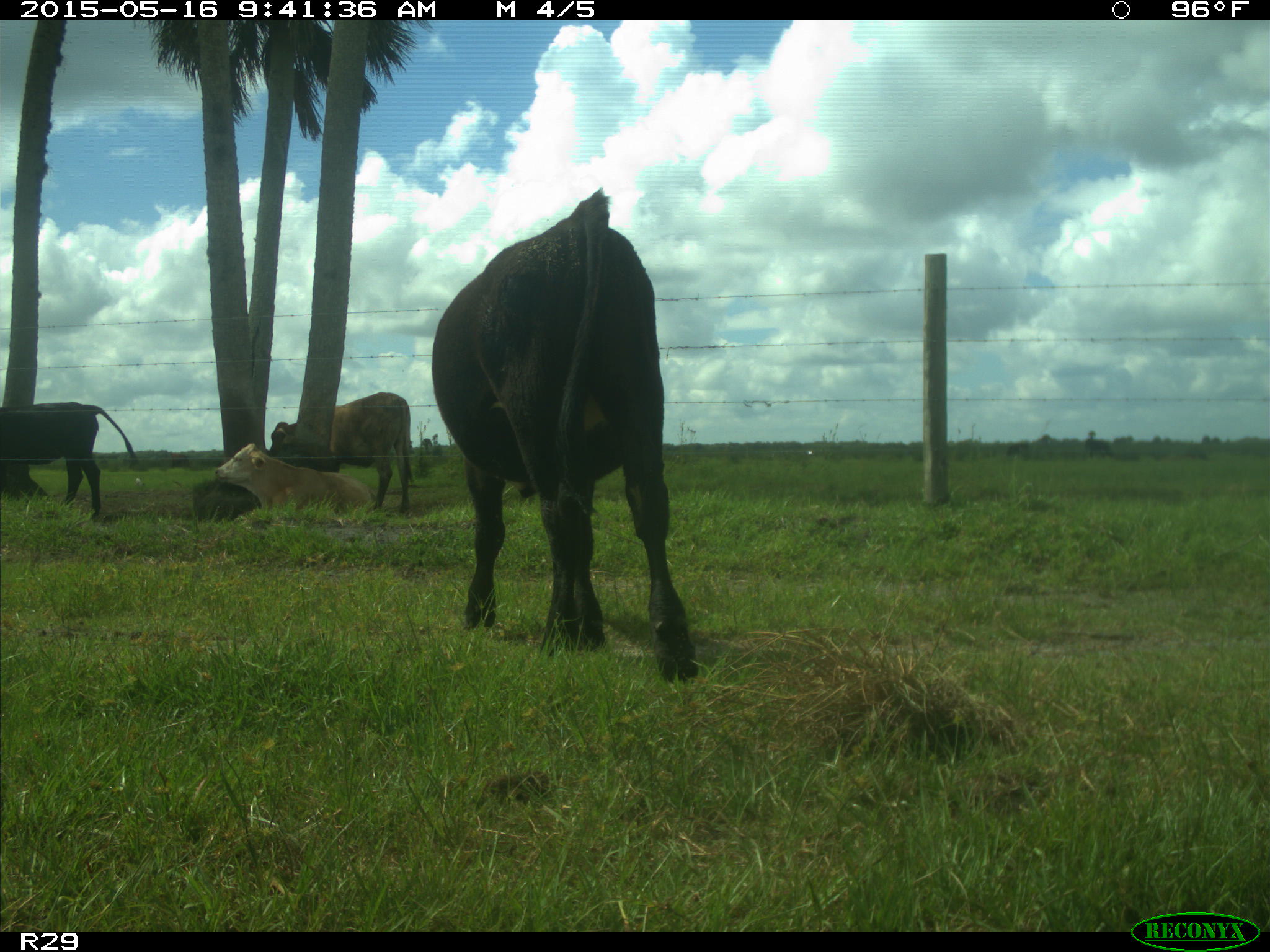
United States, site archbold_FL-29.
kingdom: Animalia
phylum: Chordata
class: Mammalia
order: Artiodactyla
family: Bovidae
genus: Bos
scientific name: Bos taurus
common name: domestic cow